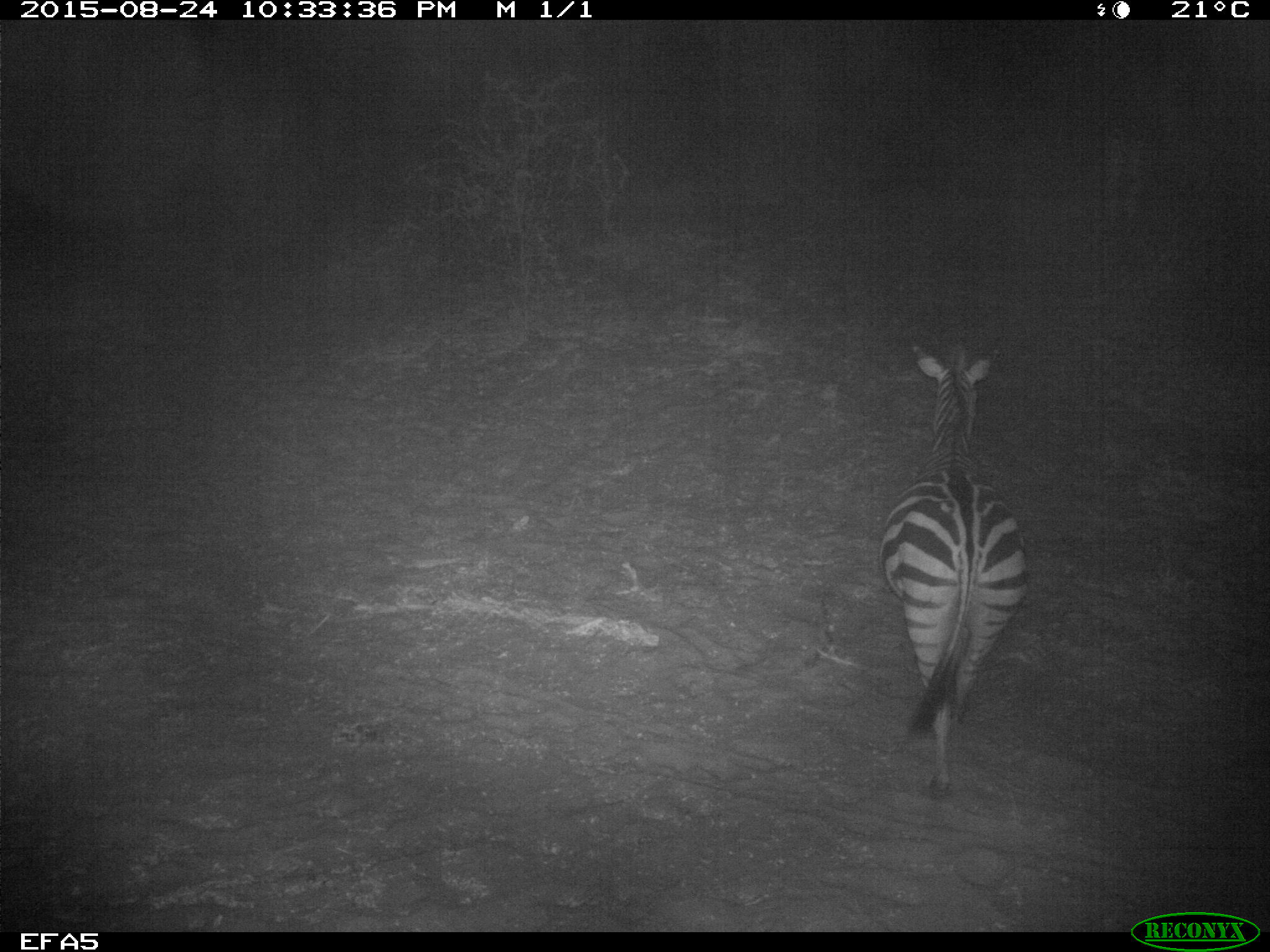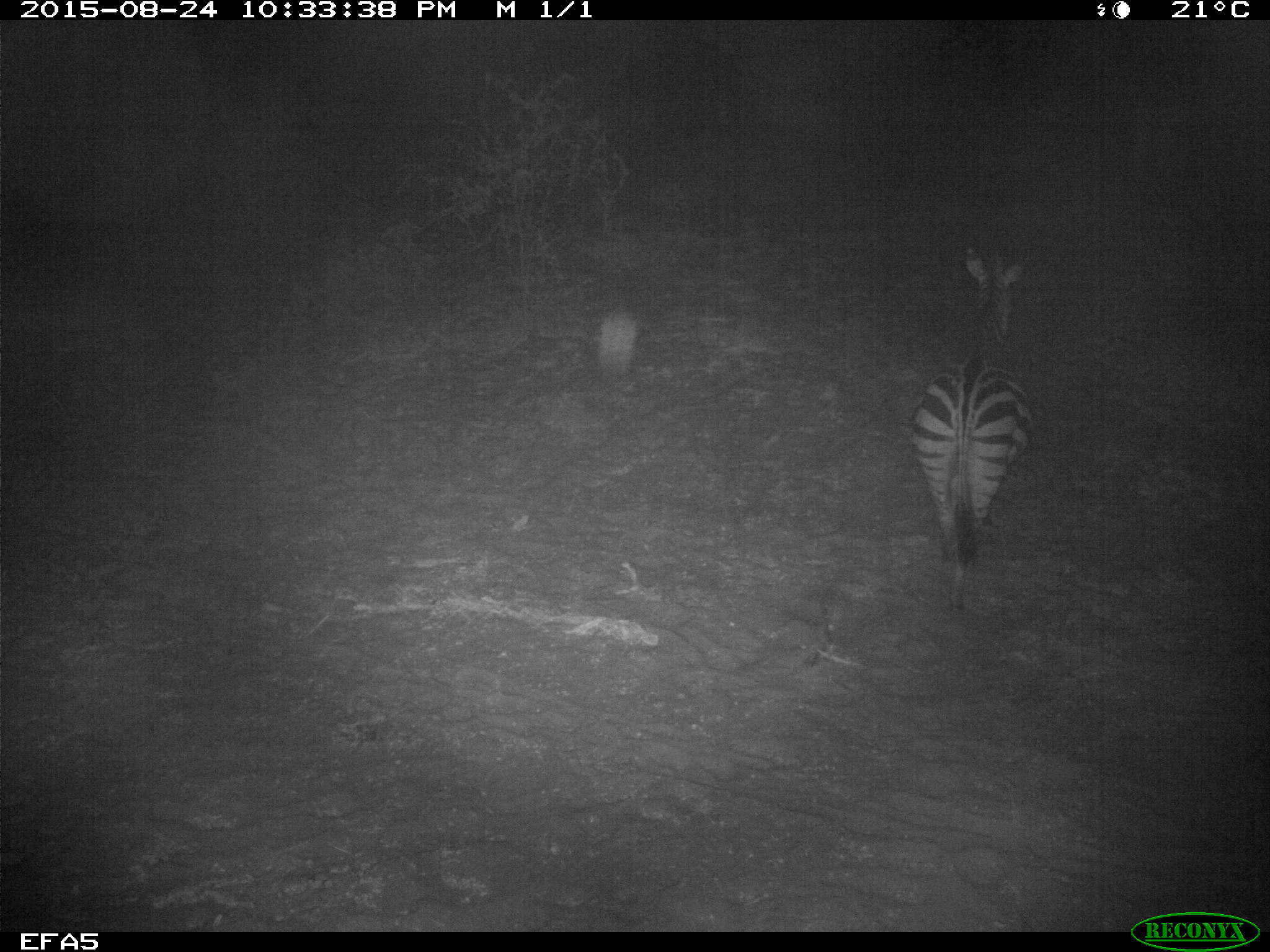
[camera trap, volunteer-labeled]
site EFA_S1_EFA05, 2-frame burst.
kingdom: Animalia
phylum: Chordata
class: Mammalia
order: Perissodactyla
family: Equidae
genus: Equus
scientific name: Equus quagga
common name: plains zebra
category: zebraplains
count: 1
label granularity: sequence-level